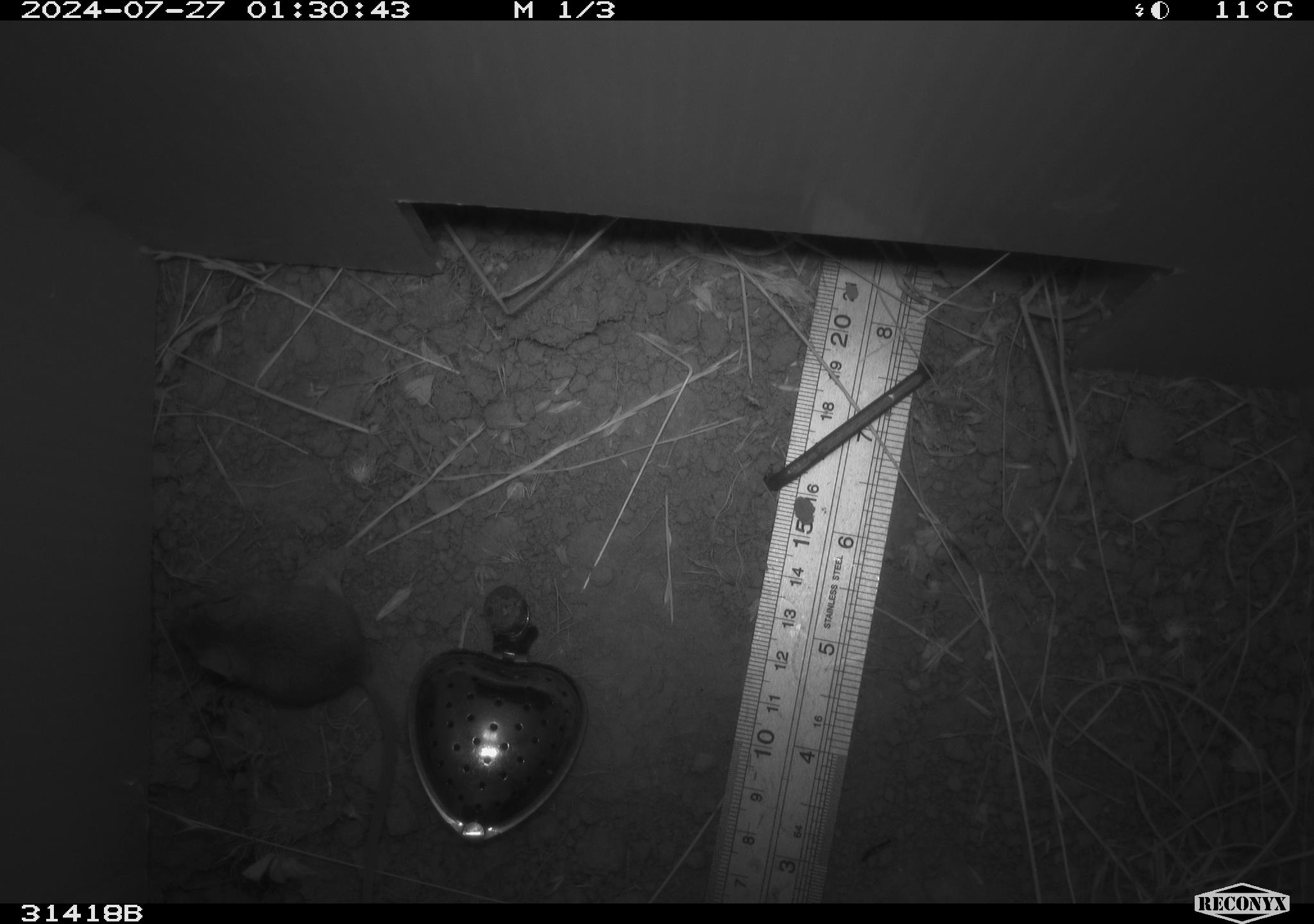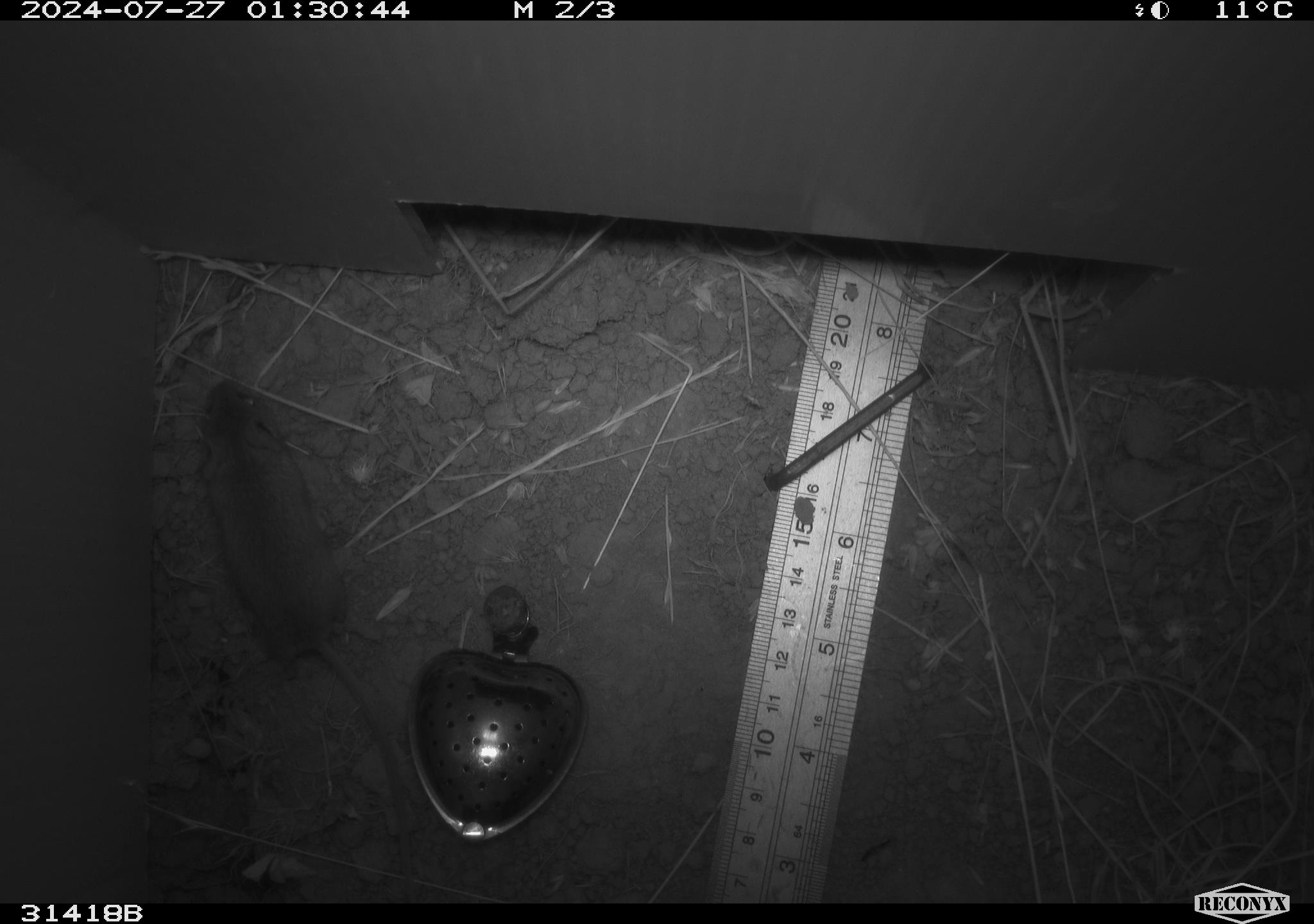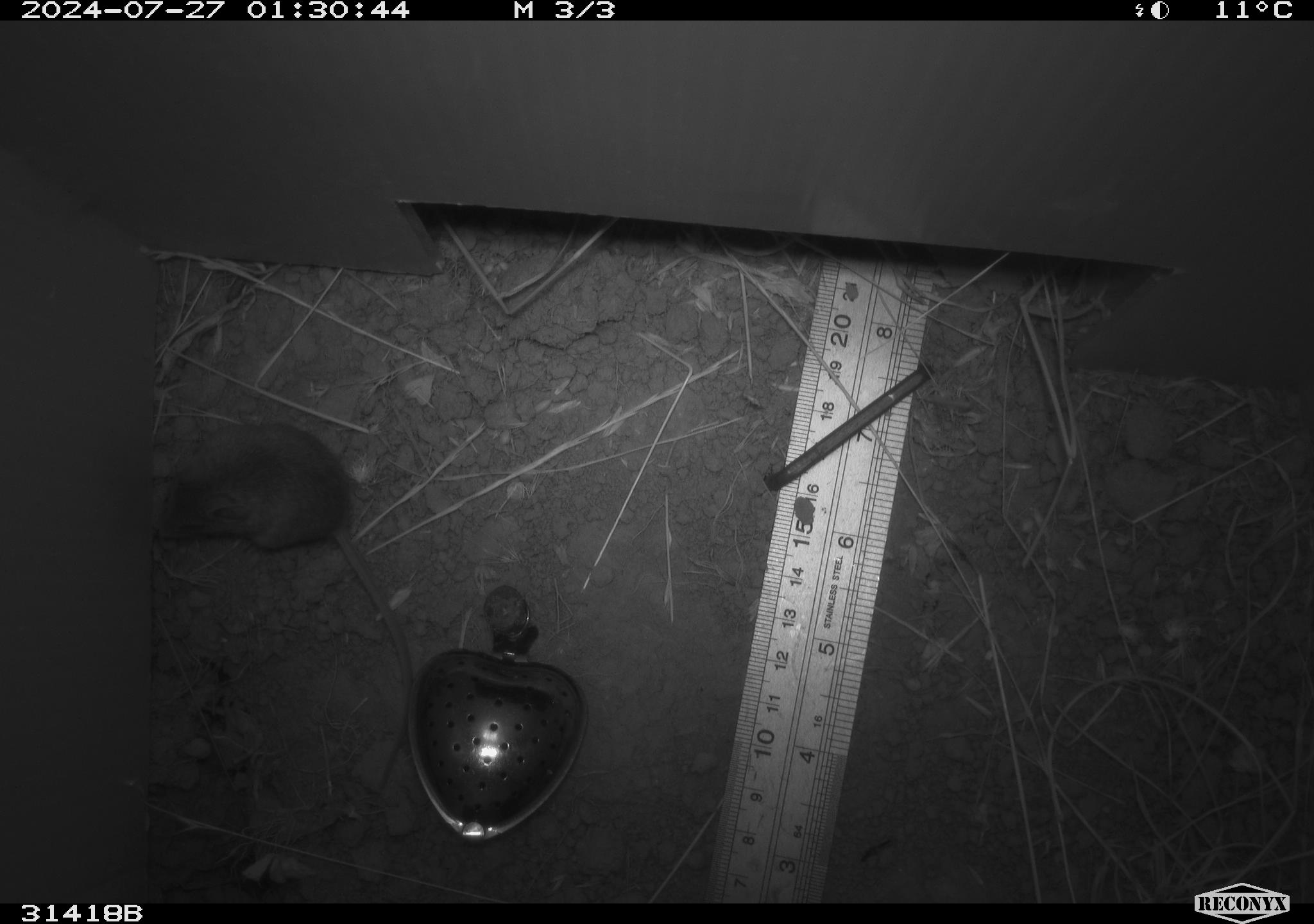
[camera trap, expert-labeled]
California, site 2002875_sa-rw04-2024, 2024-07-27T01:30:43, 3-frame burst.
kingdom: Animalia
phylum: Chordata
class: Mammalia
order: Rodentia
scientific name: Rodentia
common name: mouse species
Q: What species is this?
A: Mouse species (Rodentia).